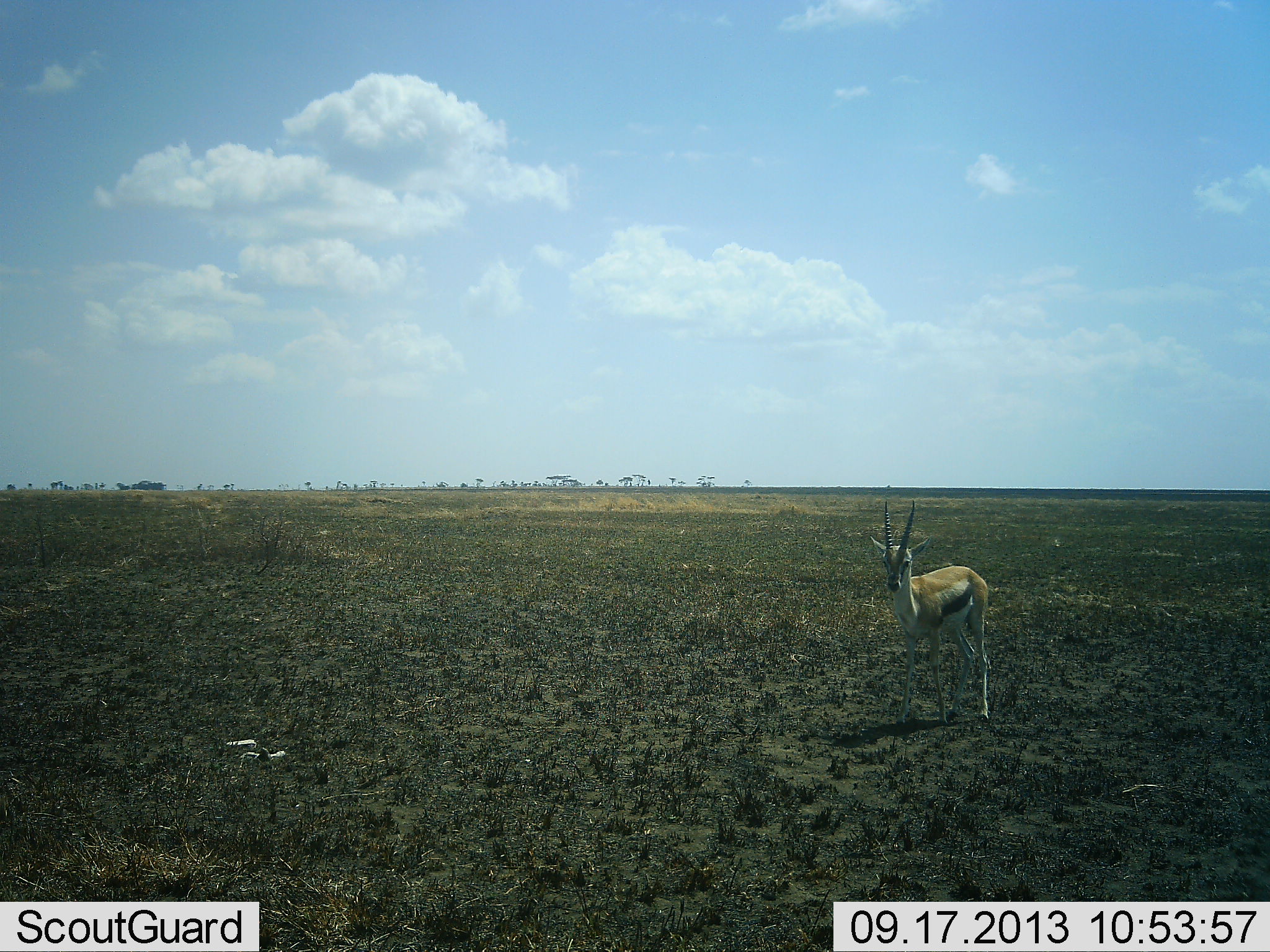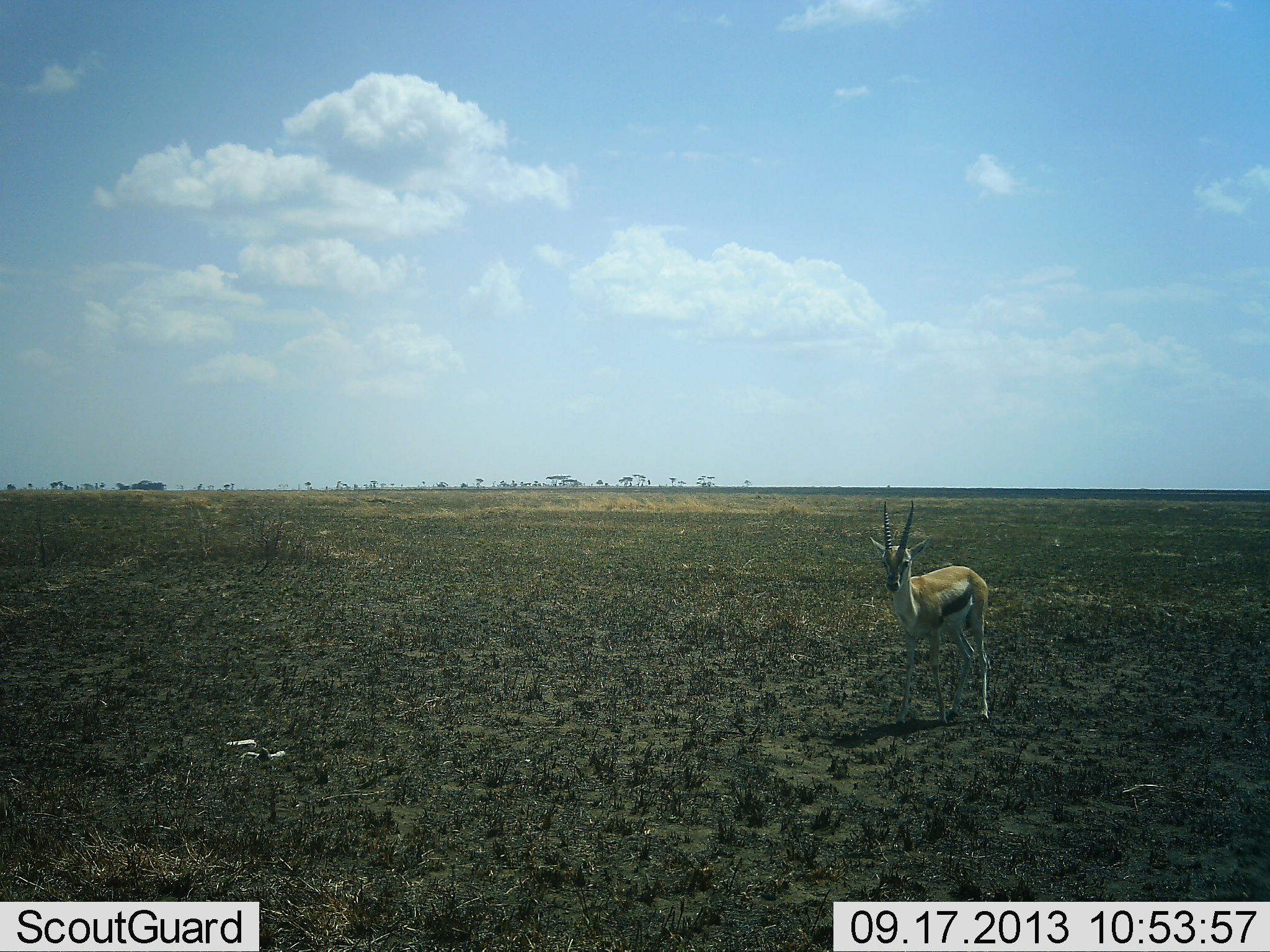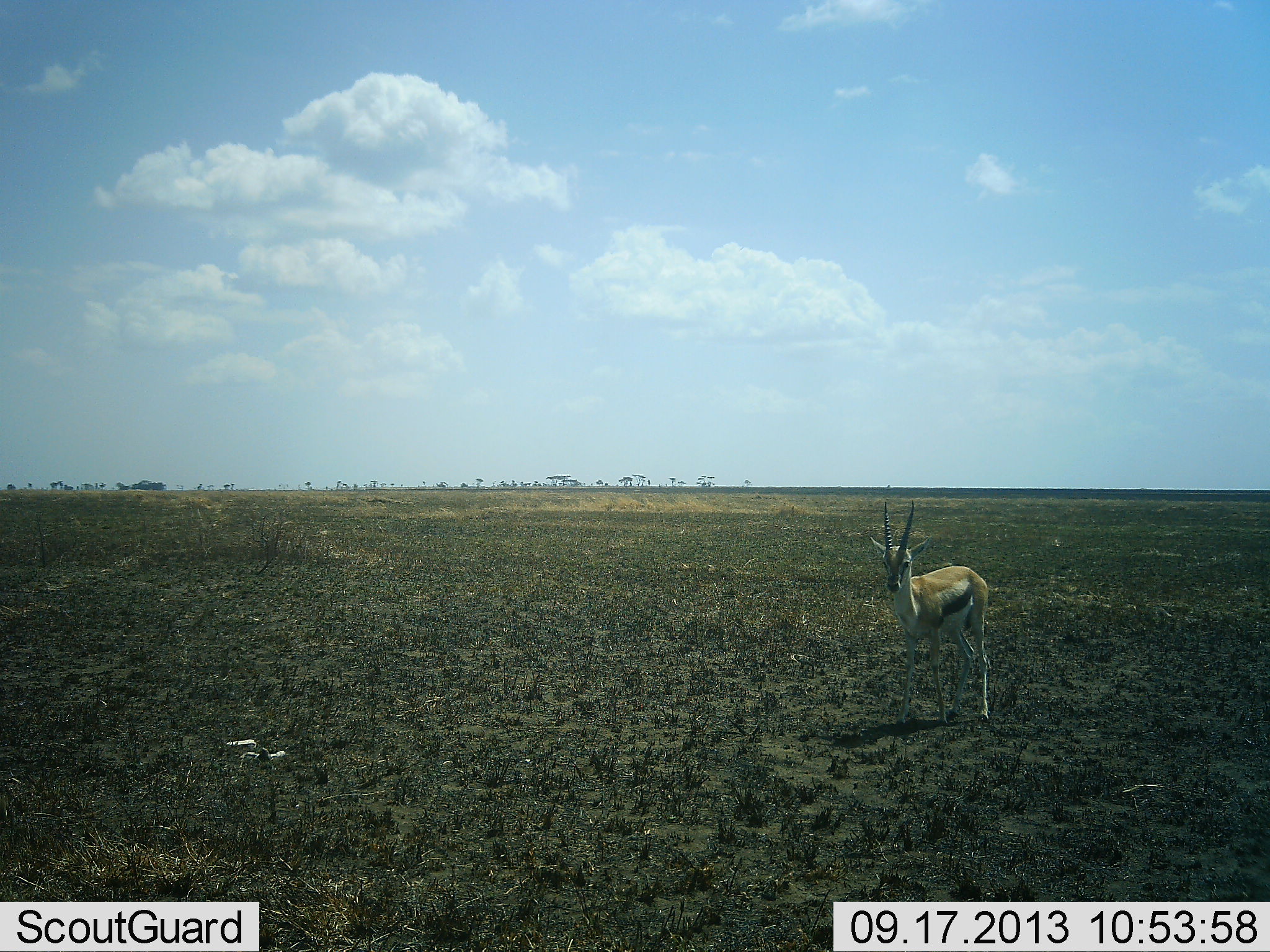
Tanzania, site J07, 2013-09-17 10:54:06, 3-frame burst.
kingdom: Animalia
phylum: Chordata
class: Mammalia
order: Artiodactyla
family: Bovidae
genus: Eudorcas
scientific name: Eudorcas thomsonii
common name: thomson's gazelle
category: gazellethomsons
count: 1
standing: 100%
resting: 0%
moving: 0%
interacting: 0%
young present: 0%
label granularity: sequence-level